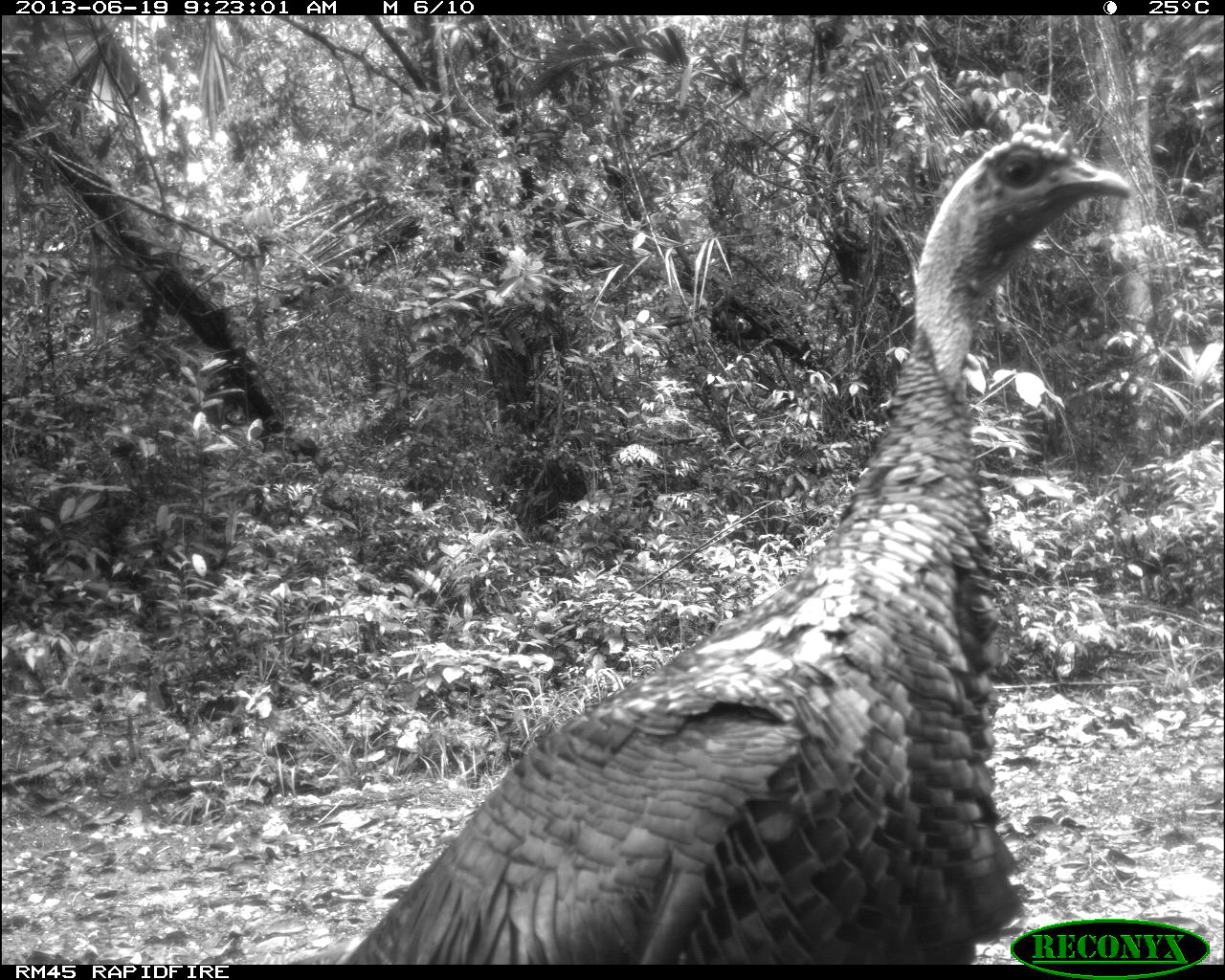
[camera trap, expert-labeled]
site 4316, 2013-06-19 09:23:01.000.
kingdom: Animalia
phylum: Chordata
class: Aves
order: Galliformes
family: Phasianidae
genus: Meleagris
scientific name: Meleagris ocellata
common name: ocellated turkey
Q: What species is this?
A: Meleagris ocellata (ocellated turkey).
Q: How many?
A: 1.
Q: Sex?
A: Male.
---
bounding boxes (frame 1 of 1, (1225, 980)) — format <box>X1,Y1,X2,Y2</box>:
meleagris ocellata: <box>243,114,1129,964</box>